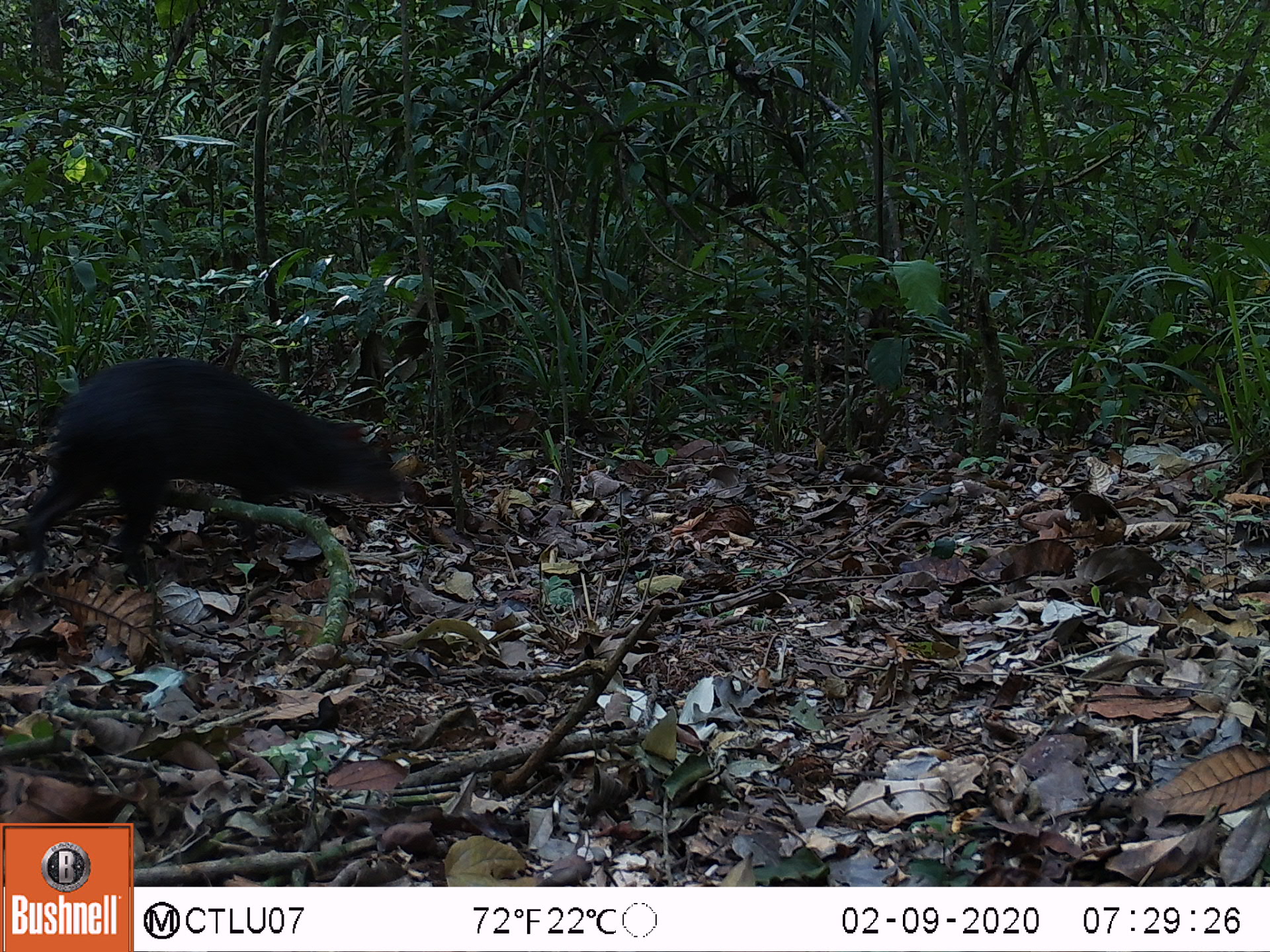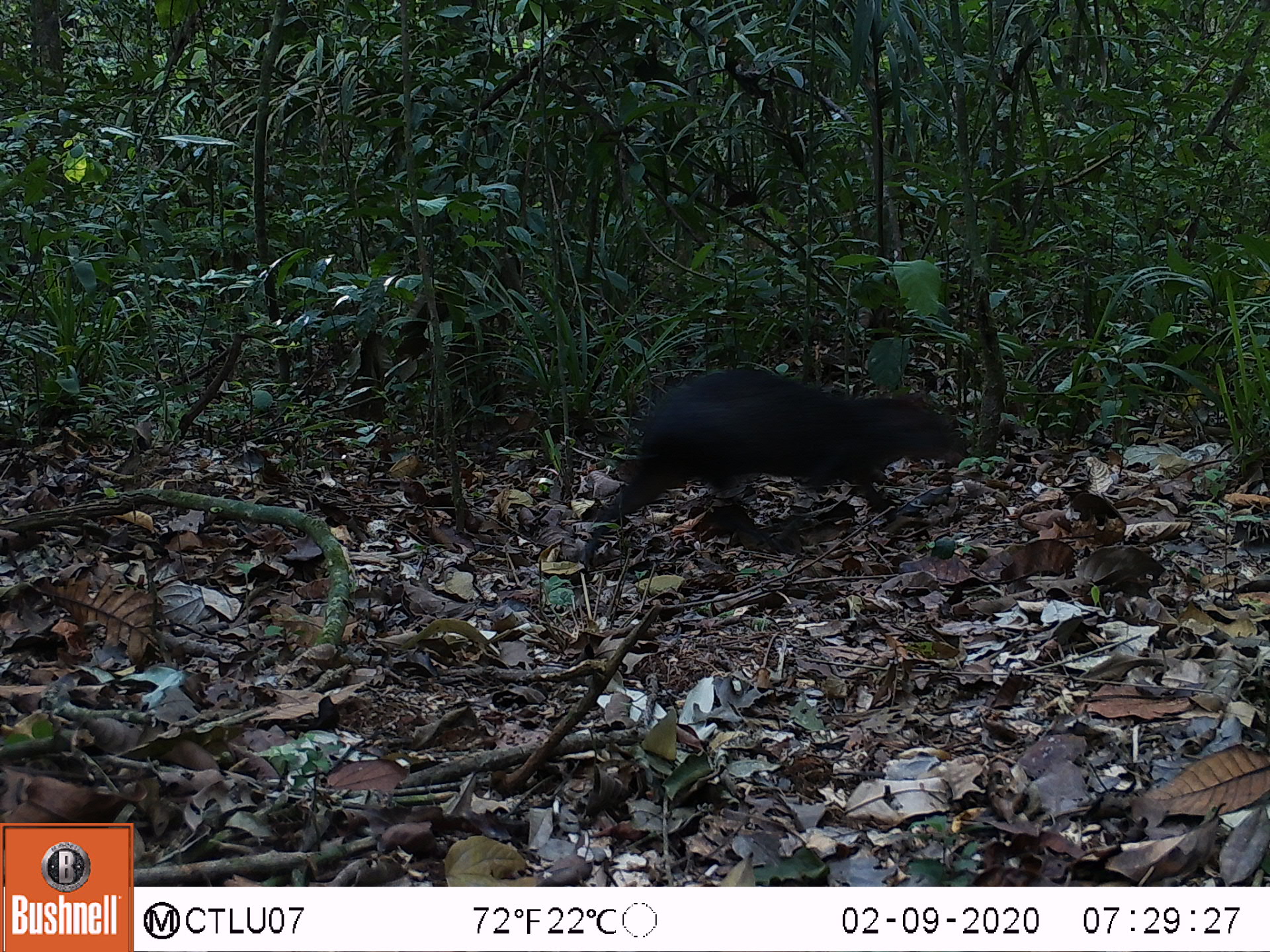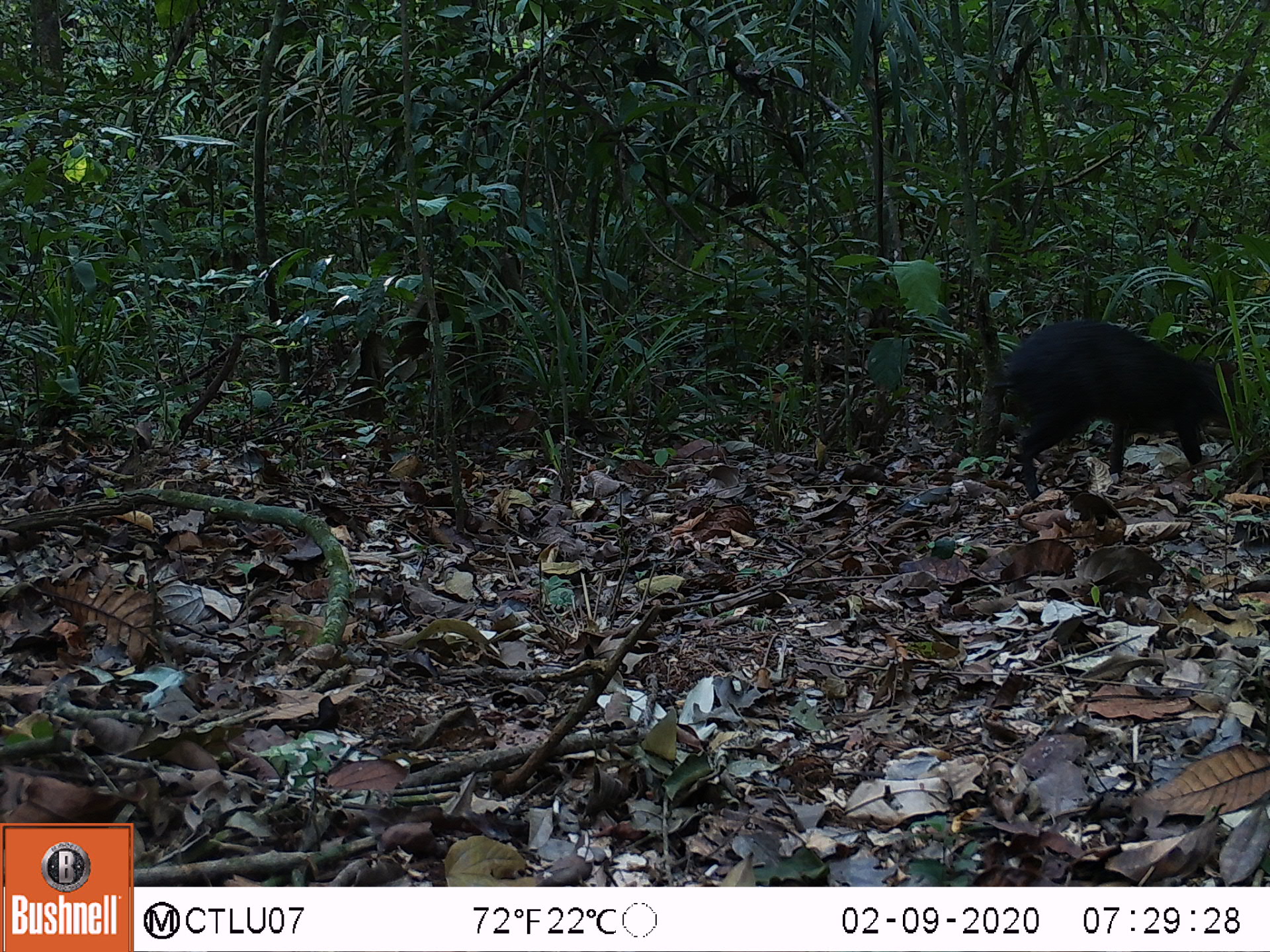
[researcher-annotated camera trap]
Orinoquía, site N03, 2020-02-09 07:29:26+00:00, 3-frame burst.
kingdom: Animalia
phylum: Chordata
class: Mammalia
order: Rodentia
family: Dasyproctidae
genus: Dasyprocta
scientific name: Dasyprocta fuliginosa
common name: black agouti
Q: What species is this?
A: Black agouti (Dasyprocta fuliginosa).